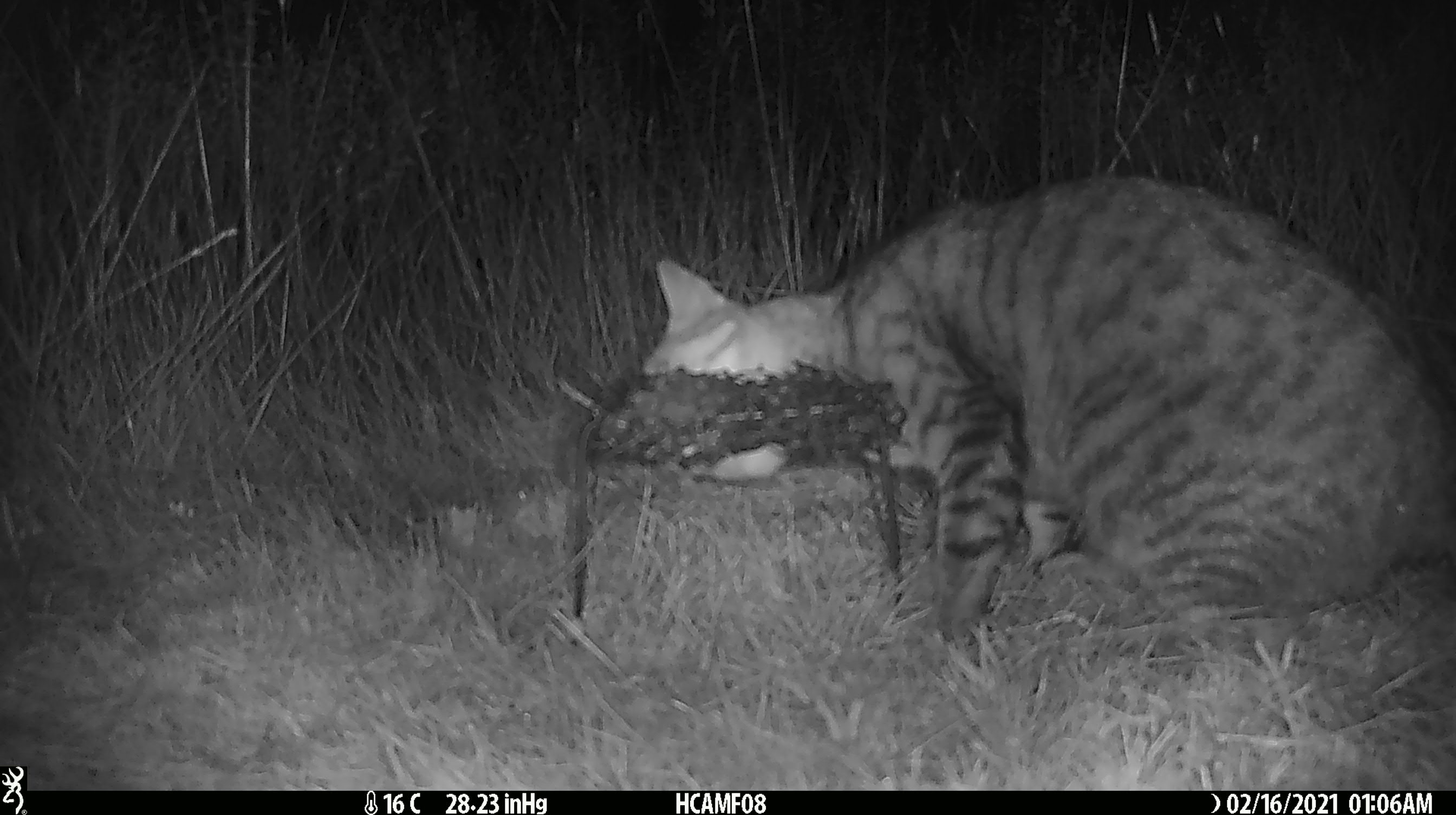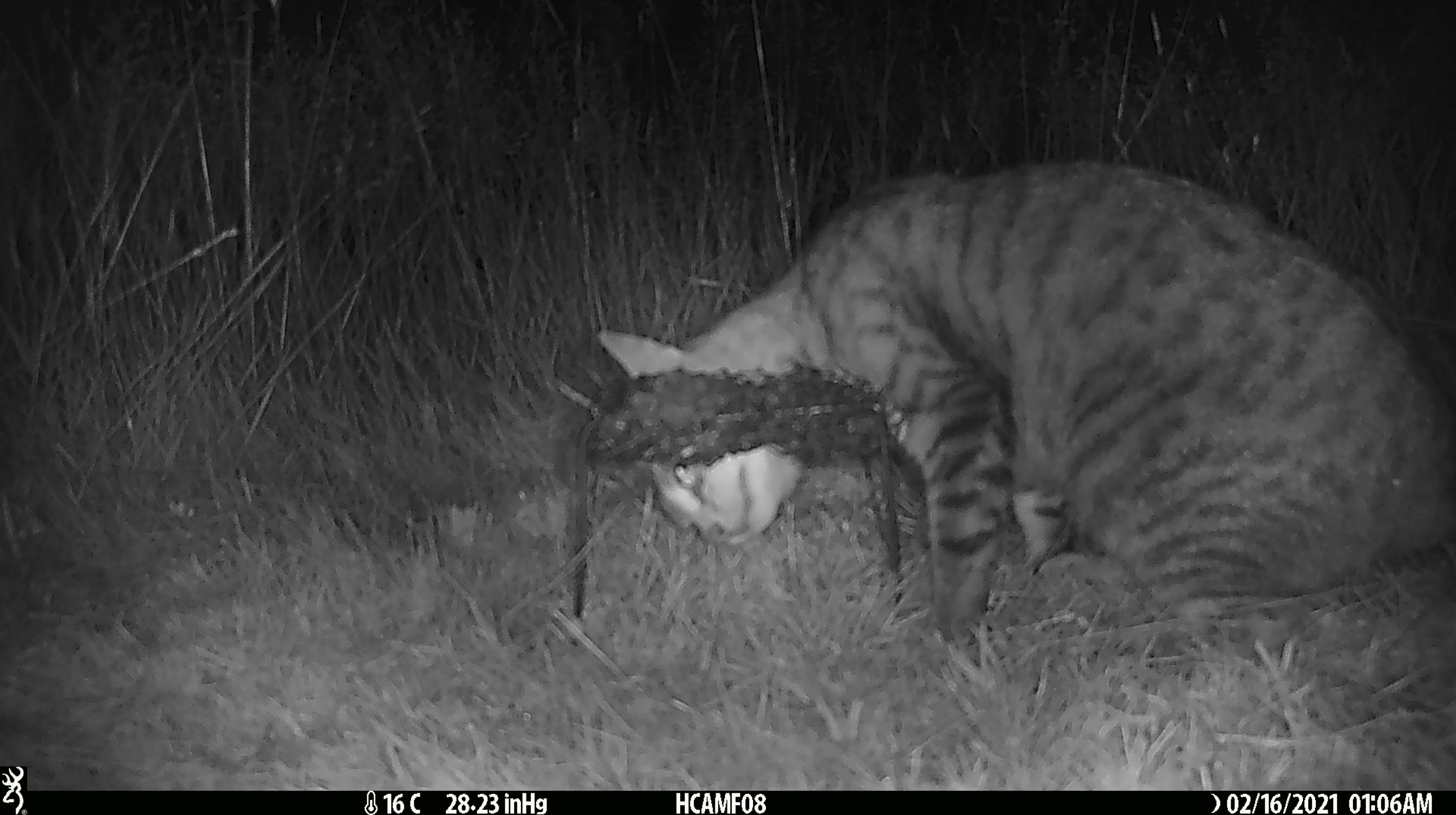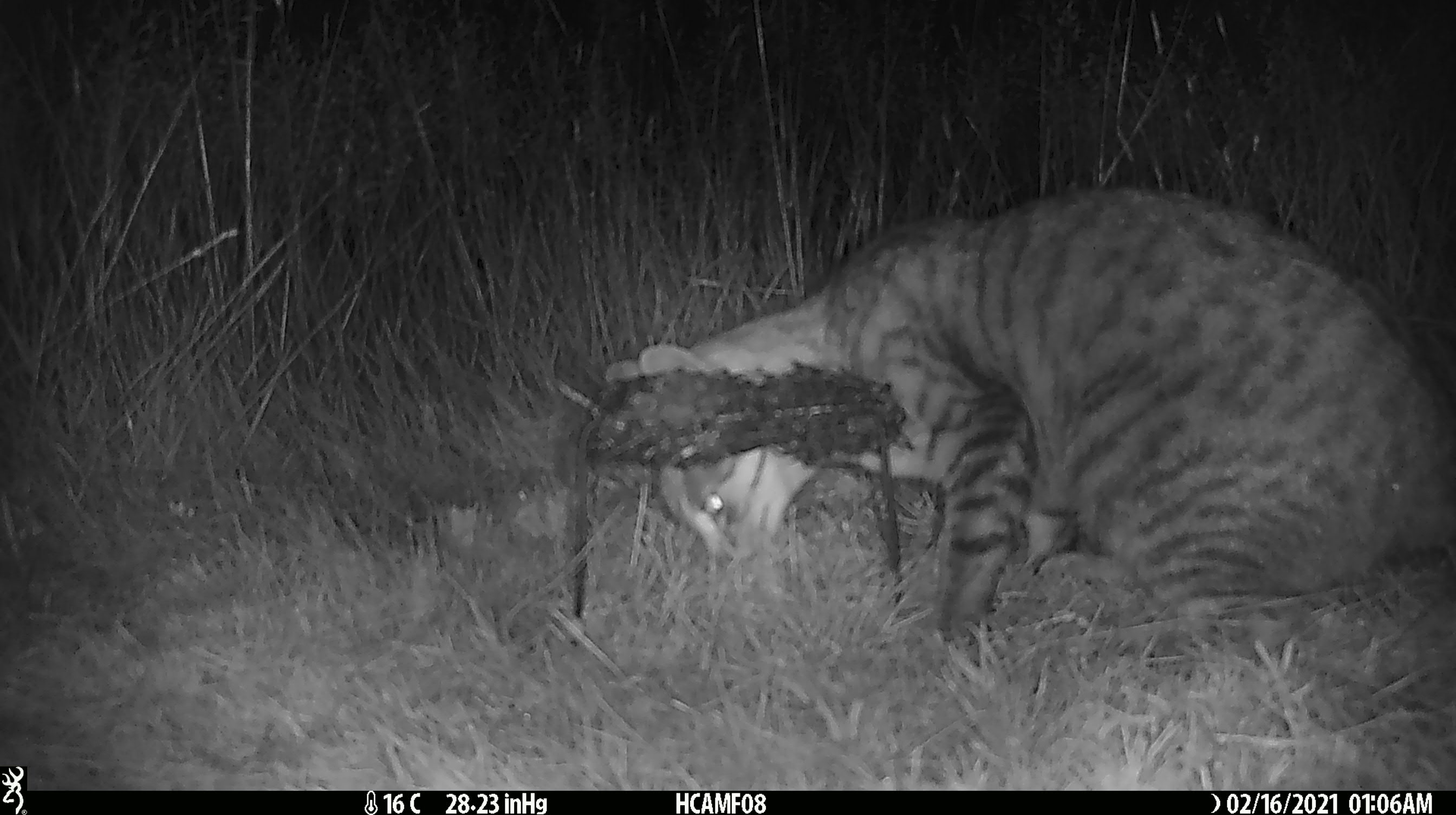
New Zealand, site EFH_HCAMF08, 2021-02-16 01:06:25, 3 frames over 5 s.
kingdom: Animalia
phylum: Chordata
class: Mammalia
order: Carnivora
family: Felidae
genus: Felis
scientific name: Felis catus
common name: domestic cat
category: cat